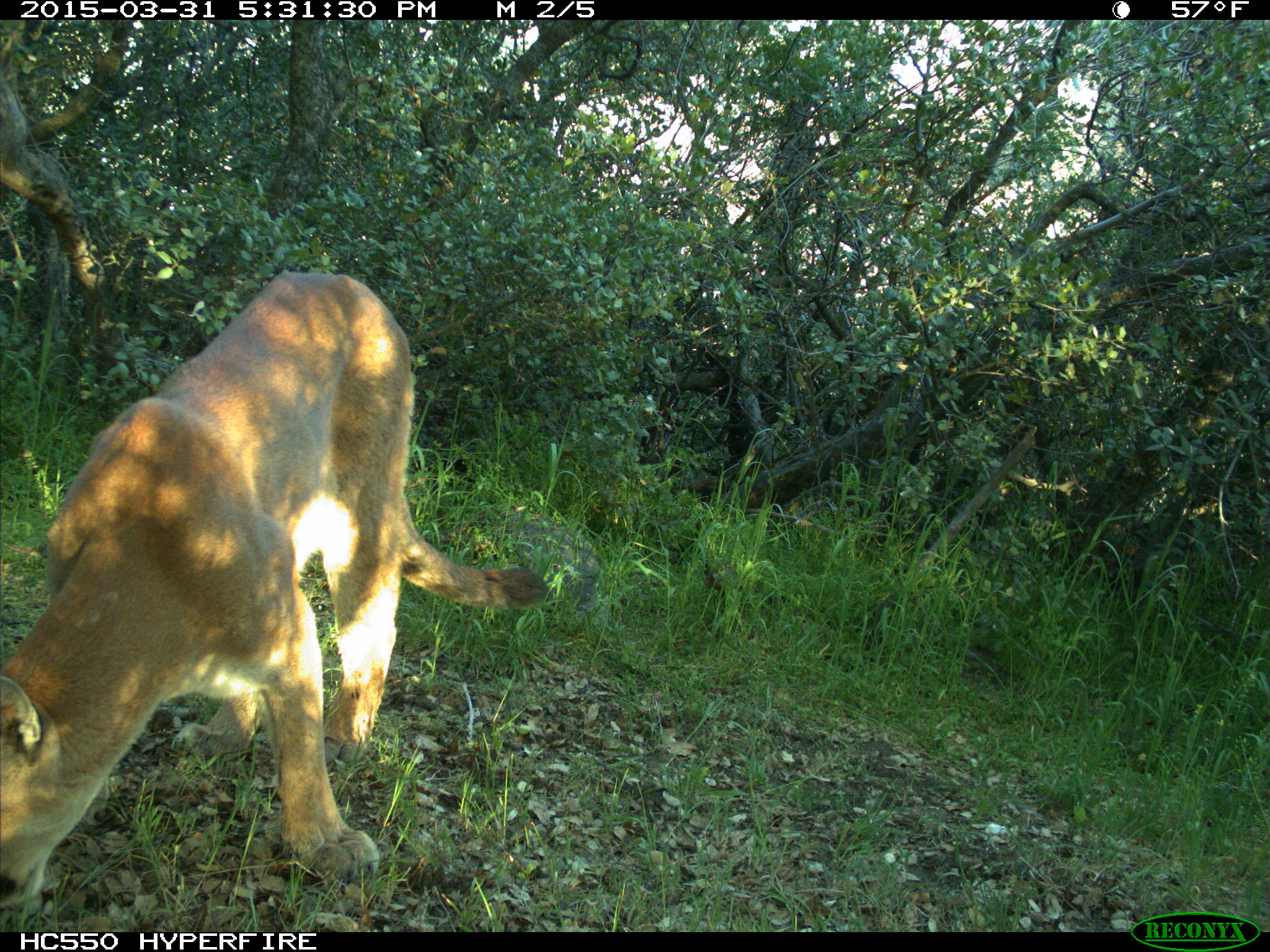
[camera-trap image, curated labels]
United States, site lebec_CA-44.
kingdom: Animalia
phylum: Chordata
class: Mammalia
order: Carnivora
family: Felidae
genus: Puma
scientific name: Puma concolor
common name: mountain lion